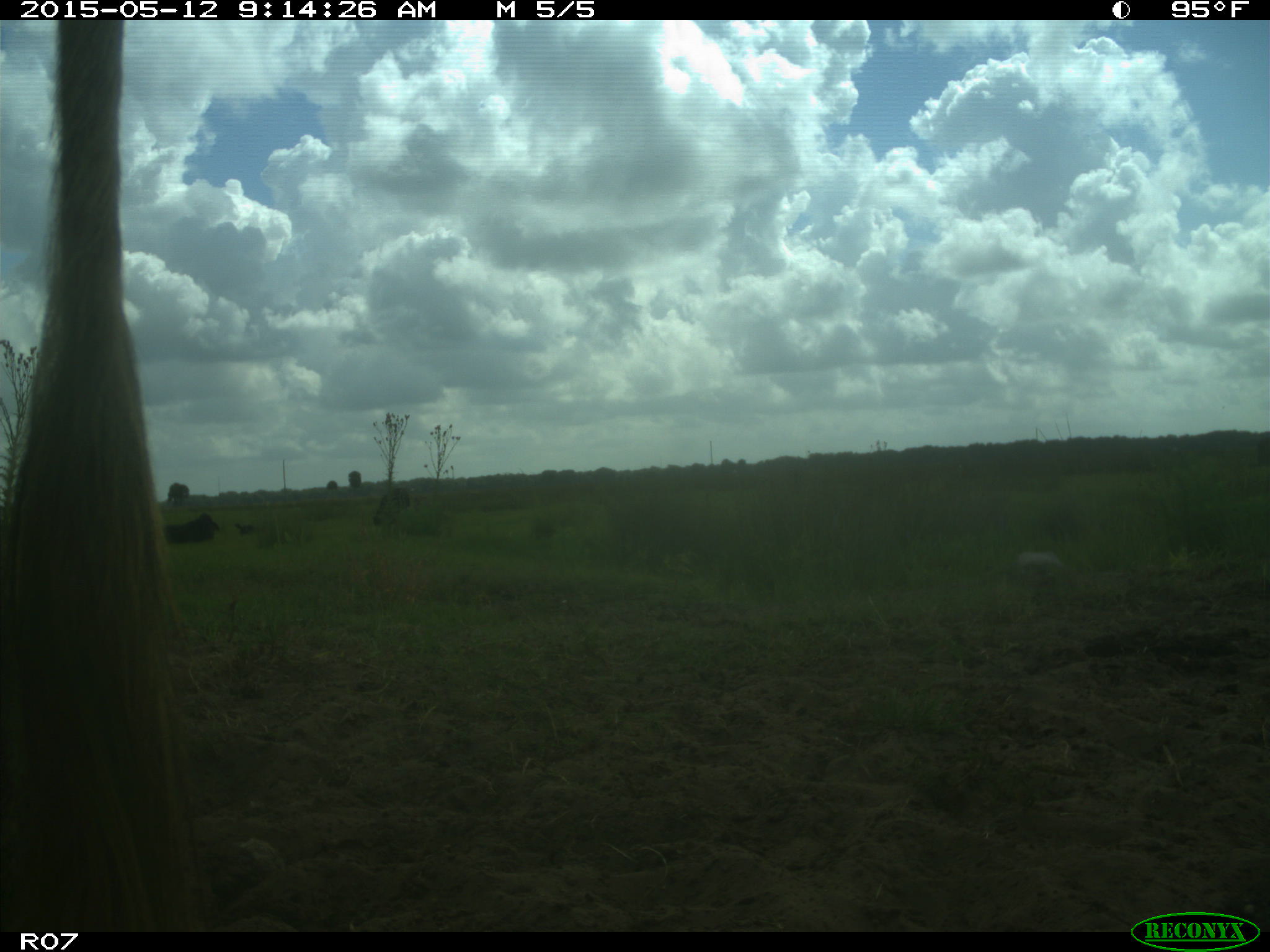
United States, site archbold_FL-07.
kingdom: Animalia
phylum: Chordata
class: Mammalia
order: Artiodactyla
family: Bovidae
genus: Bos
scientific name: Bos taurus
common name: domestic cow